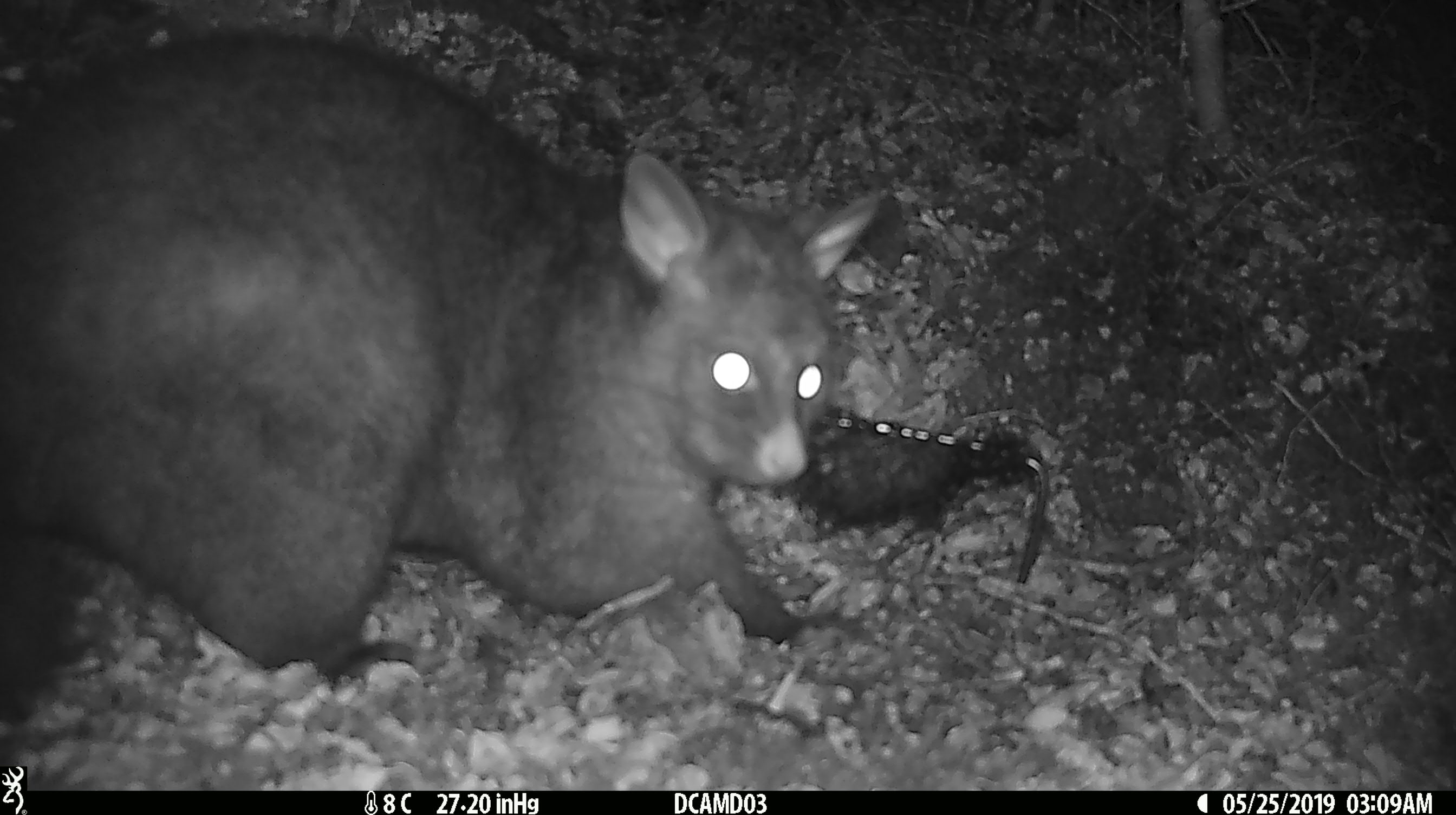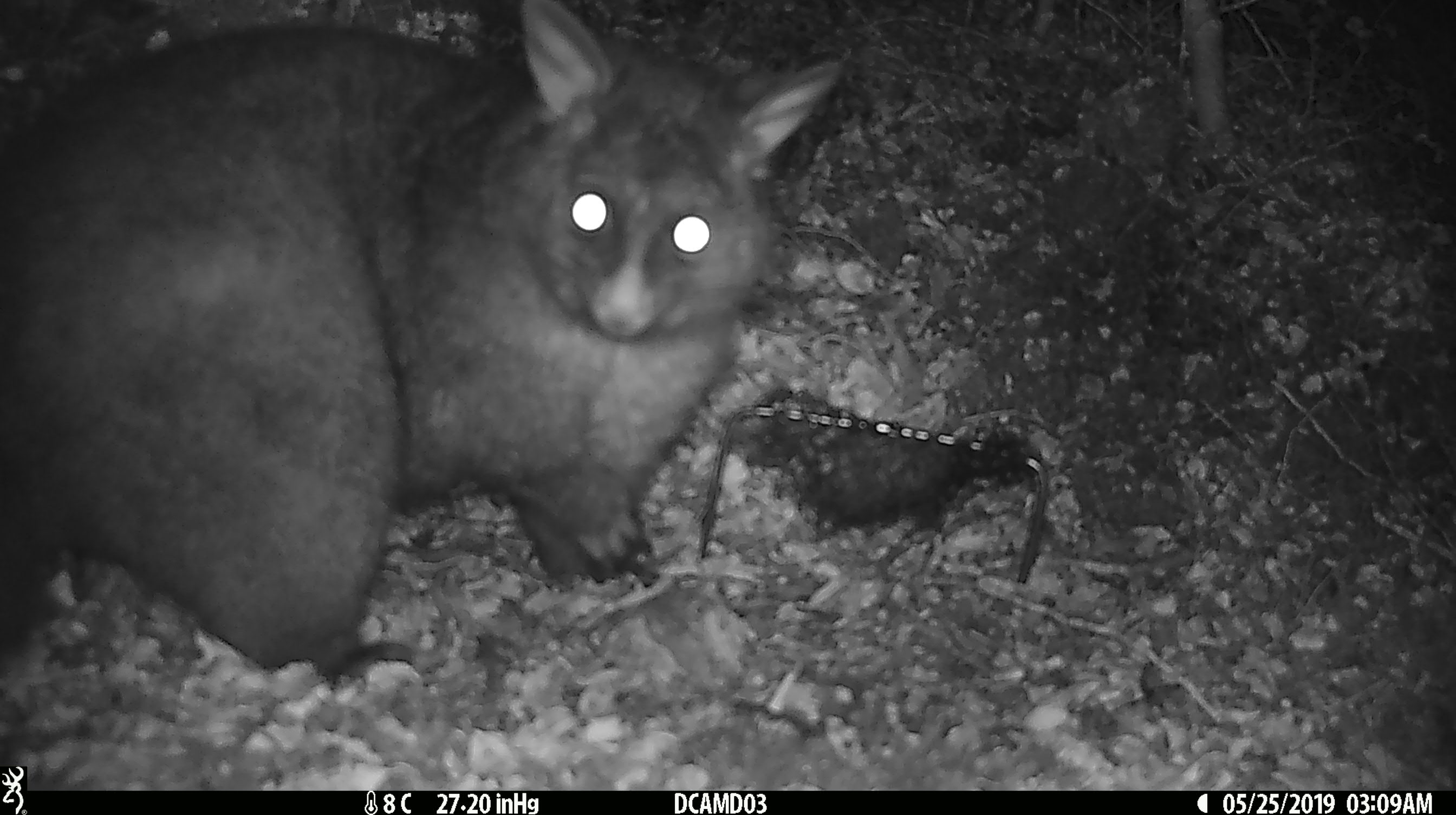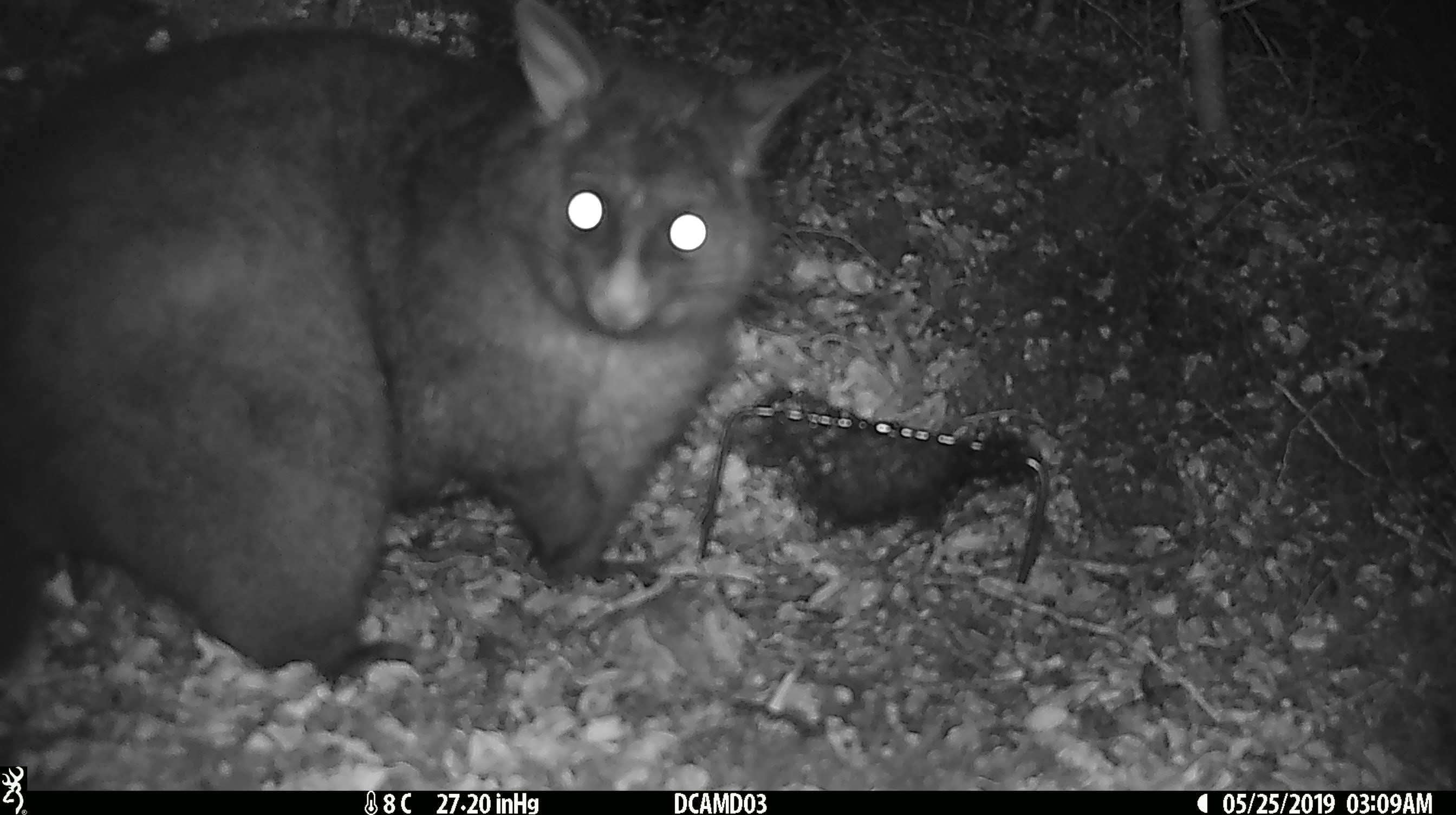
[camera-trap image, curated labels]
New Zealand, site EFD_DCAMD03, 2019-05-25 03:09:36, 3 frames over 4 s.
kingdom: Animalia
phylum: Chordata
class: Mammalia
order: Diprotodontia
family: Phalangeridae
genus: Trichosurus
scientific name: Trichosurus vulpecula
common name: common brushtail possum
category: possum